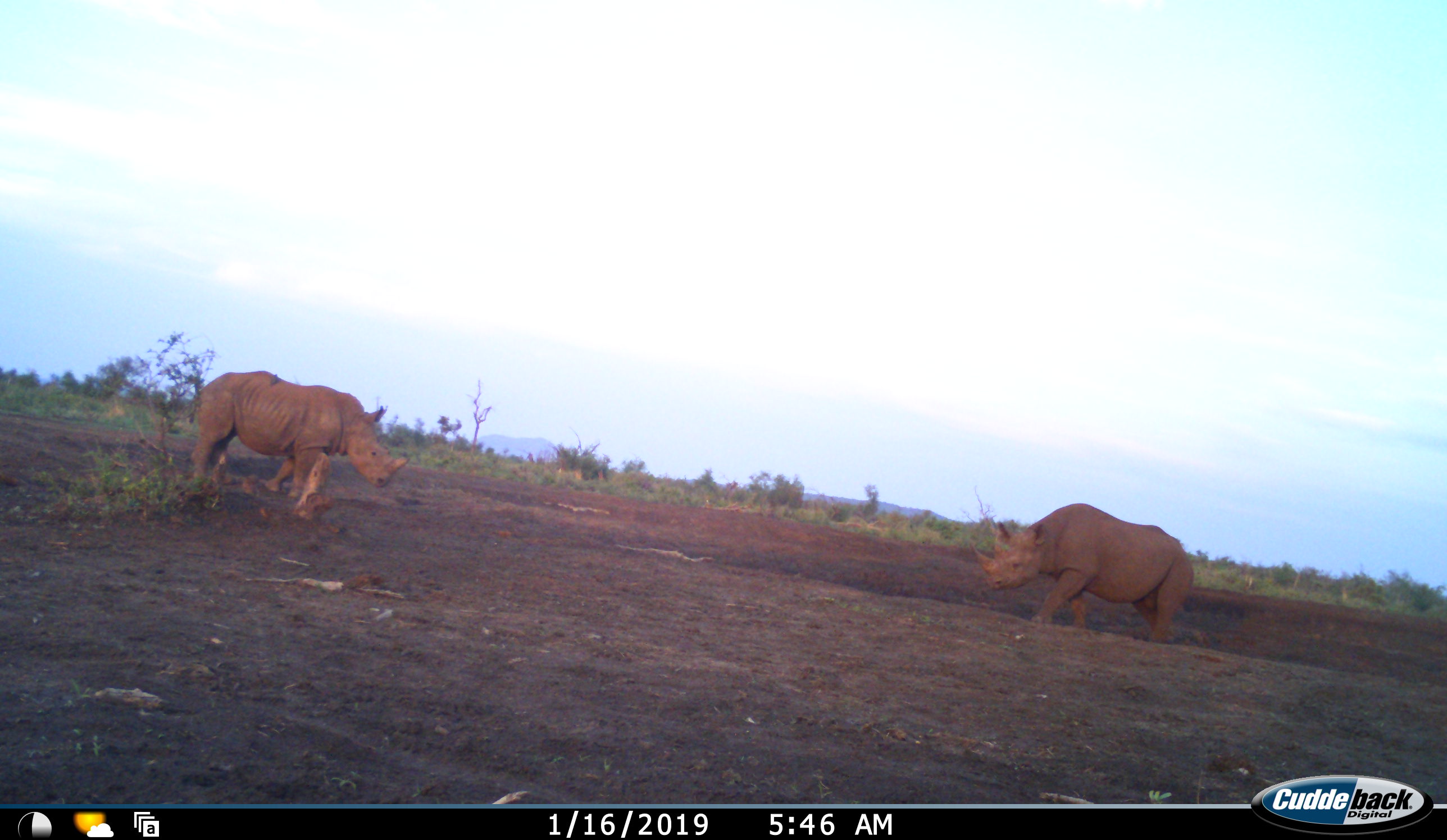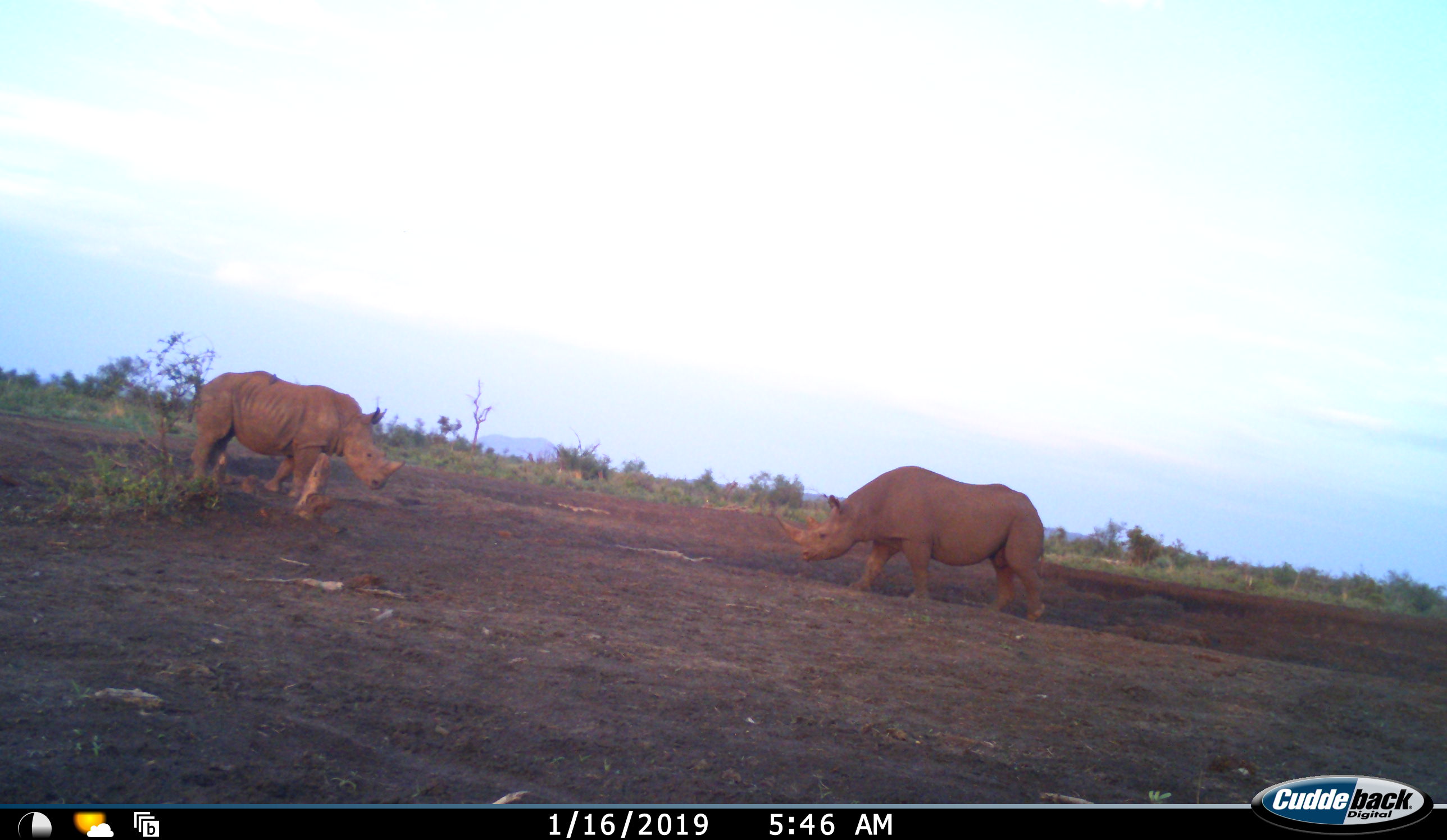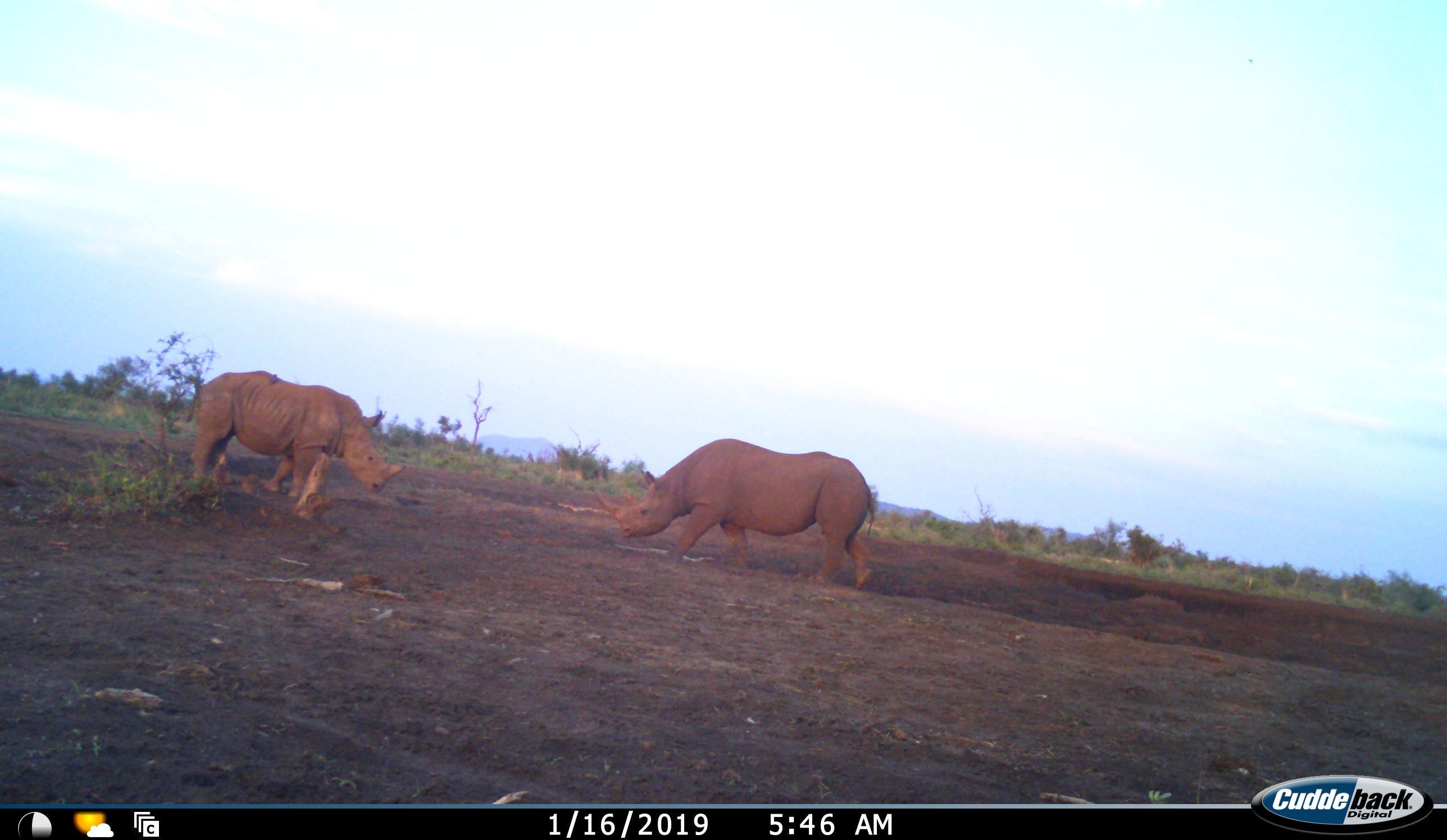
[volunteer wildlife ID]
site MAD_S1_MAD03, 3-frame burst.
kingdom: Animalia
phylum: Chordata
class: Mammalia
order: Perissodactyla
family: Rhinocerotidae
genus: Ceratotherium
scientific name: Ceratotherium simum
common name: white rhinoceros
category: rhinoceroswhite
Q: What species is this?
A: Rhinoceroswhite (white rhinoceros) (Ceratotherium simum).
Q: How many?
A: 2.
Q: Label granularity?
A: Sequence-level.